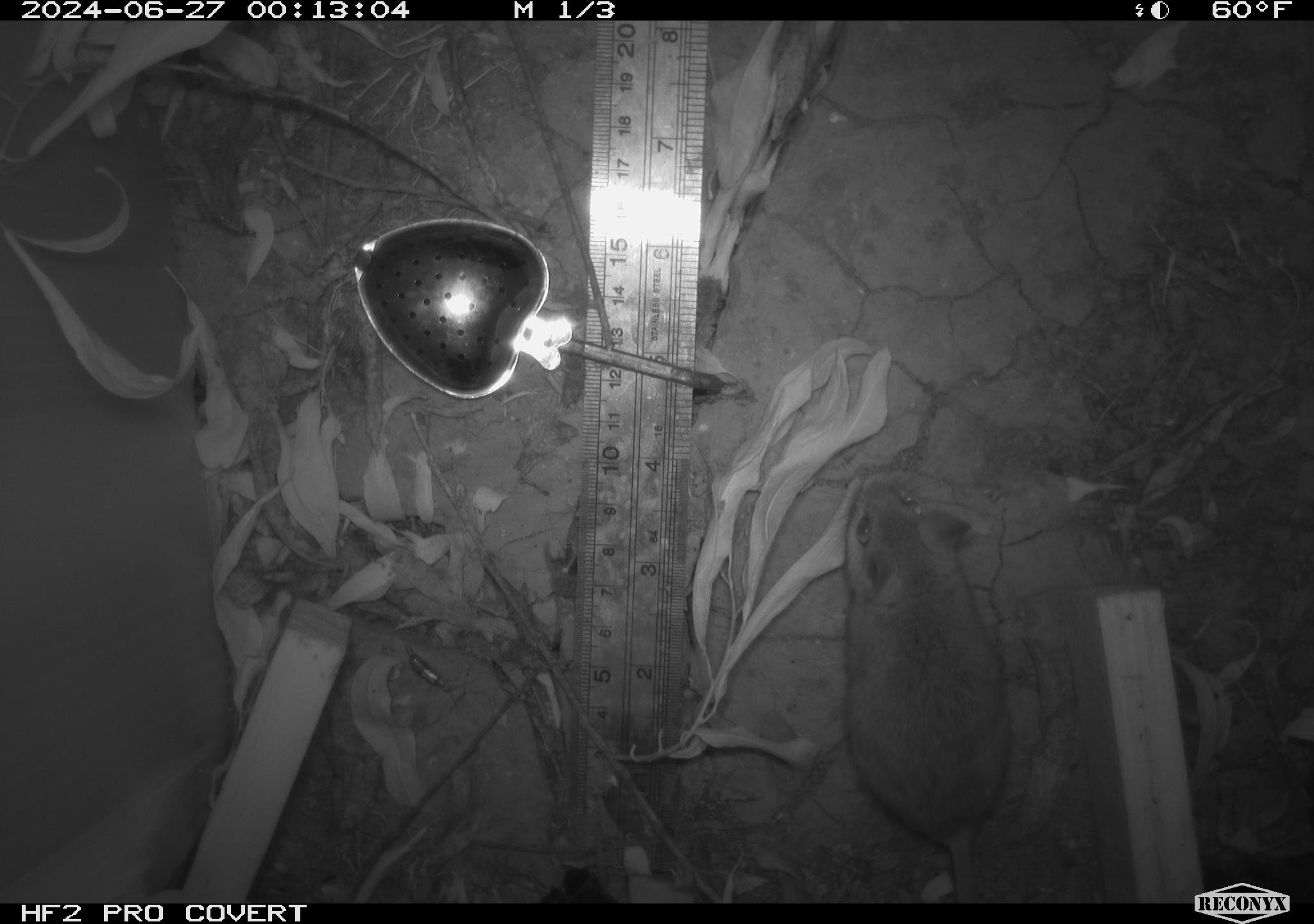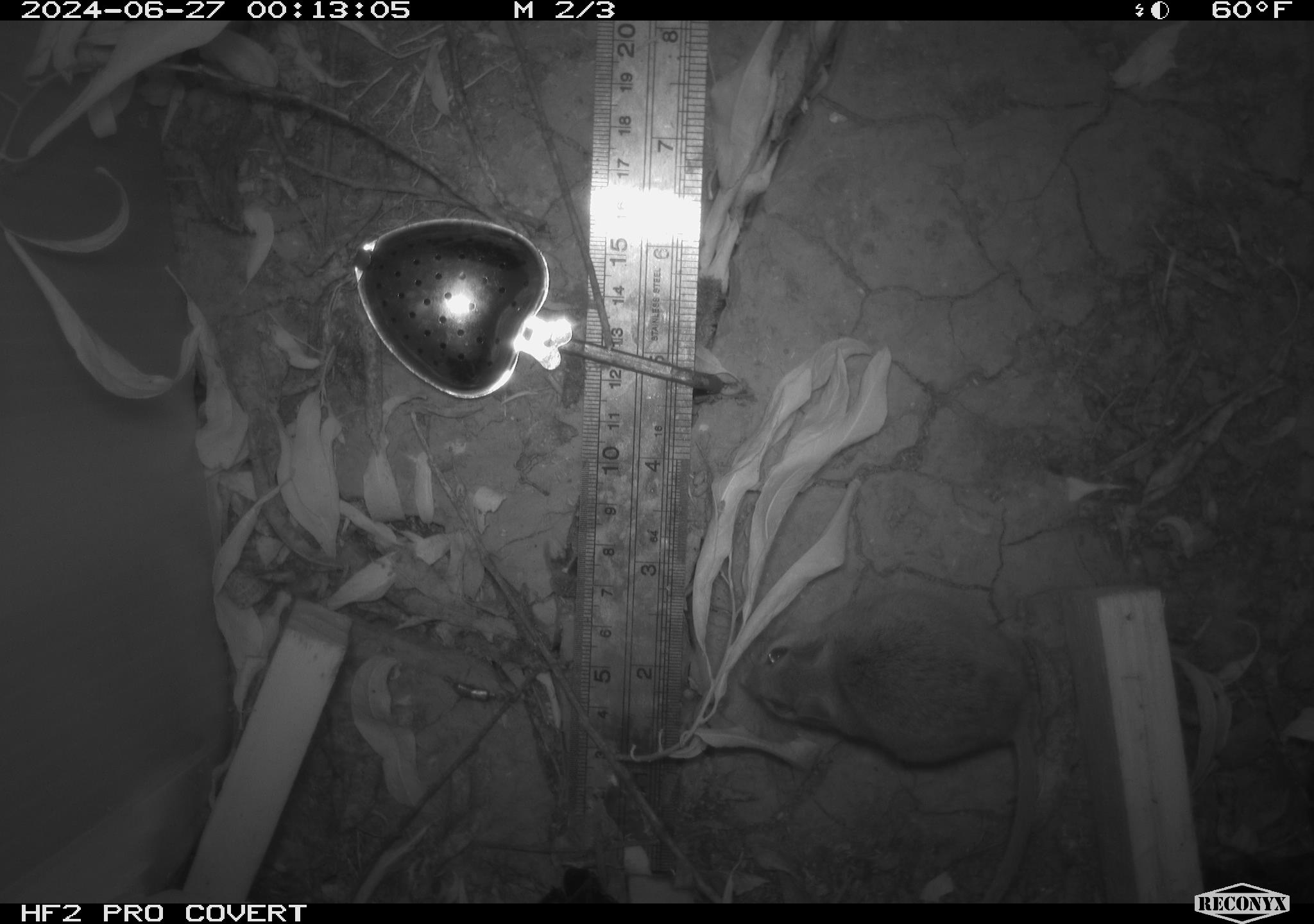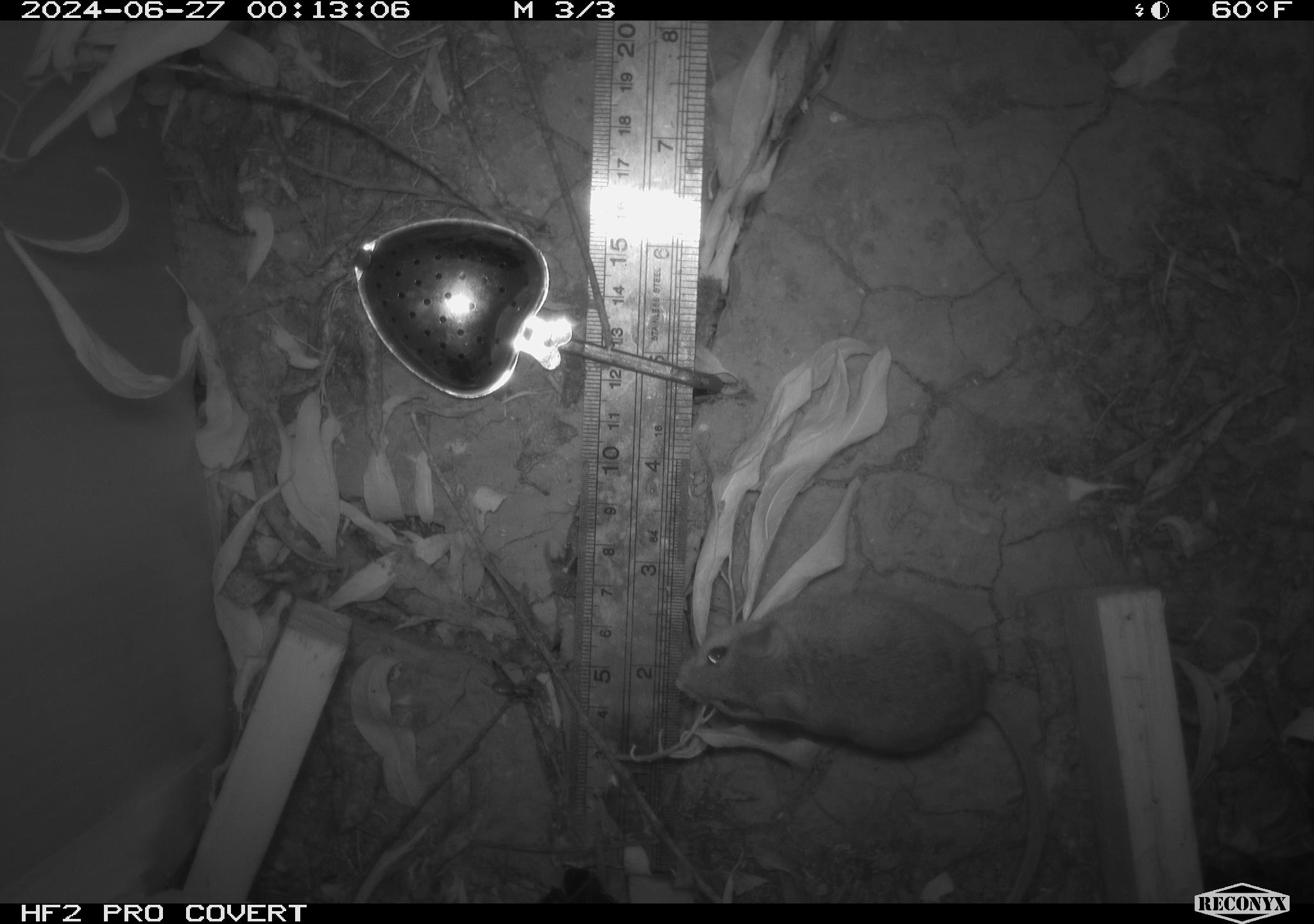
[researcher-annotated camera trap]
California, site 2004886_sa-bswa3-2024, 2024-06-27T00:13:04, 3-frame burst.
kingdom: Animalia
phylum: Chordata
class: Mammalia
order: Rodentia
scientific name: Rodentia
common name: mouse species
Mouse species (Rodentia).